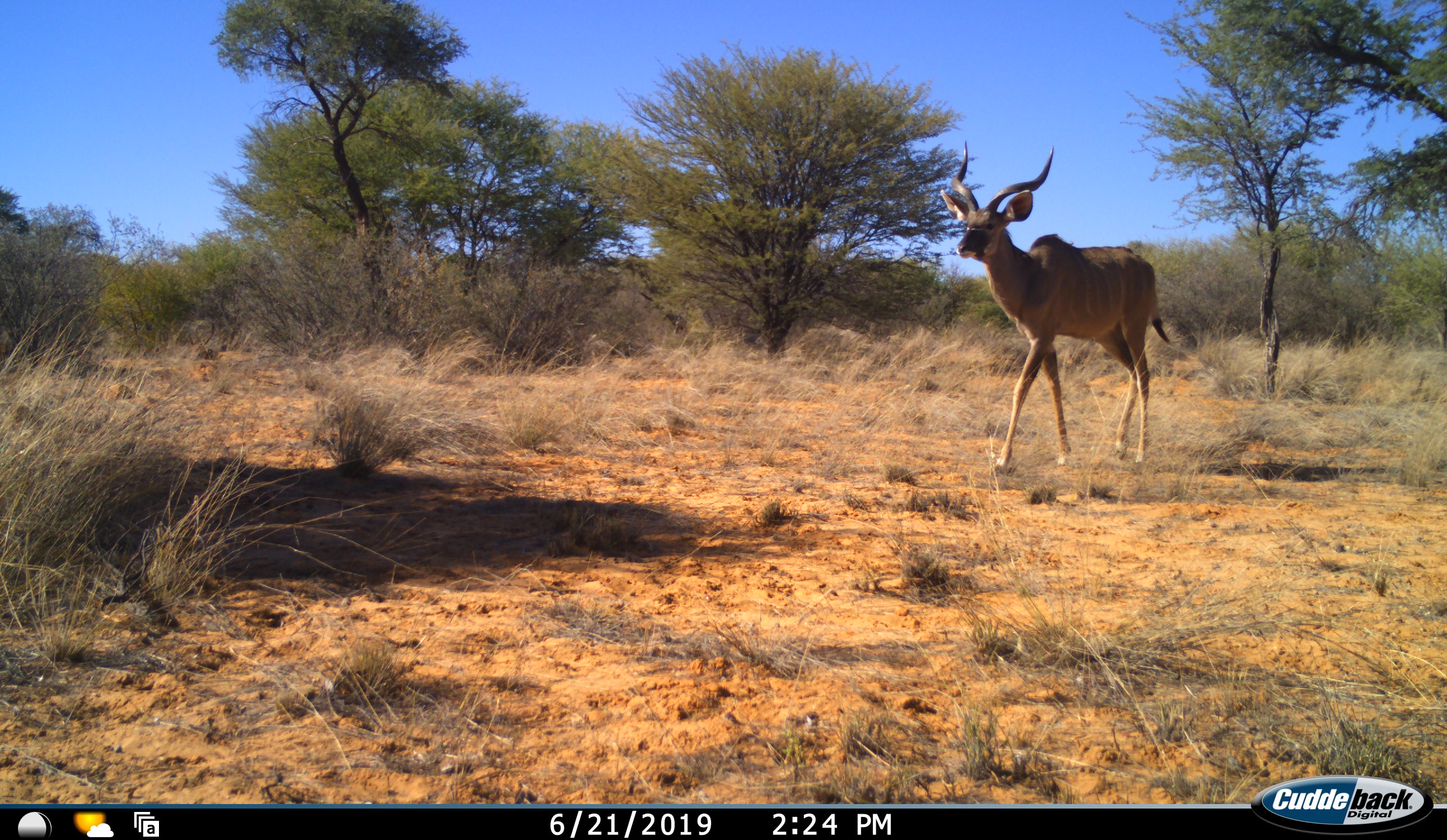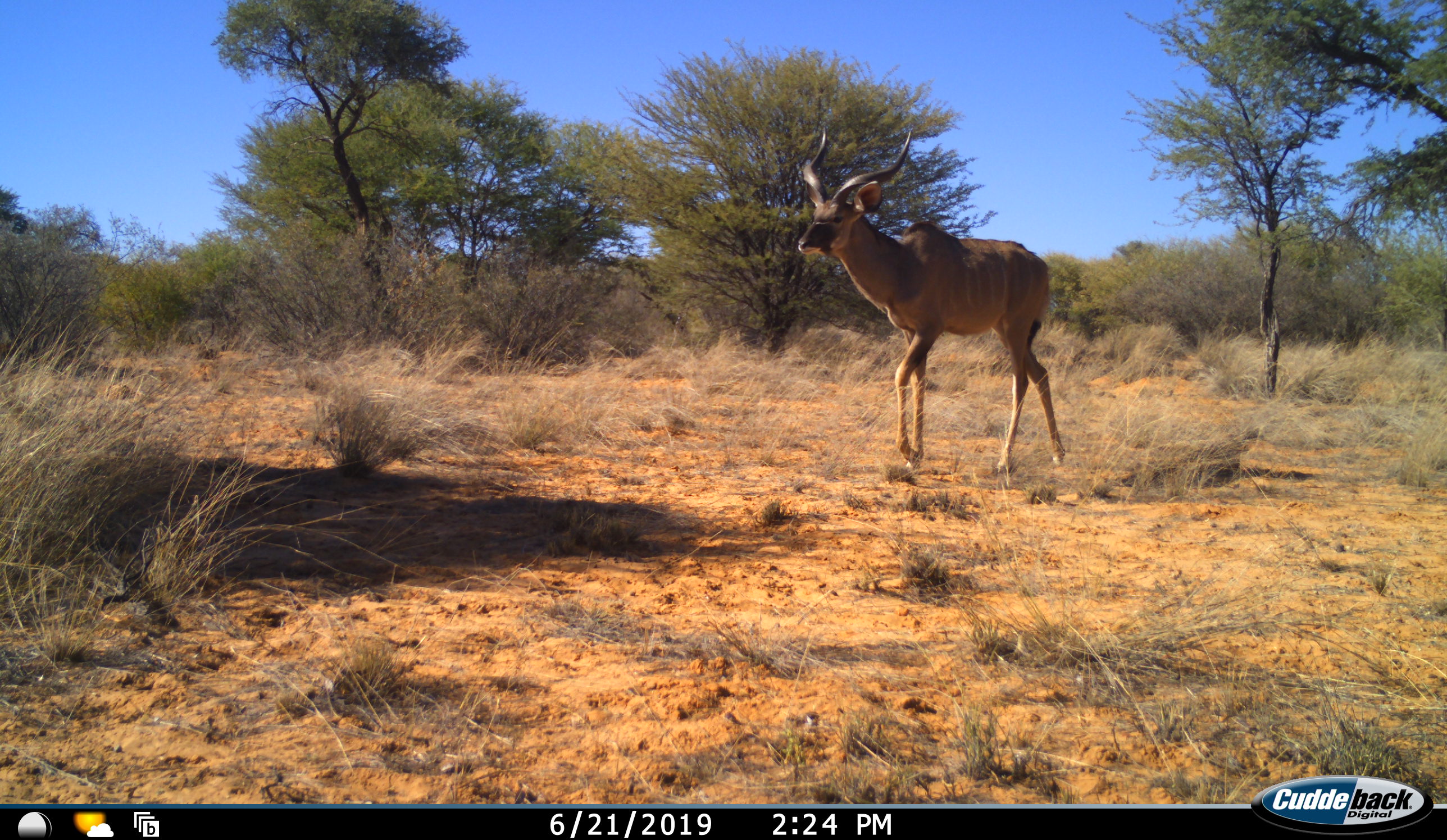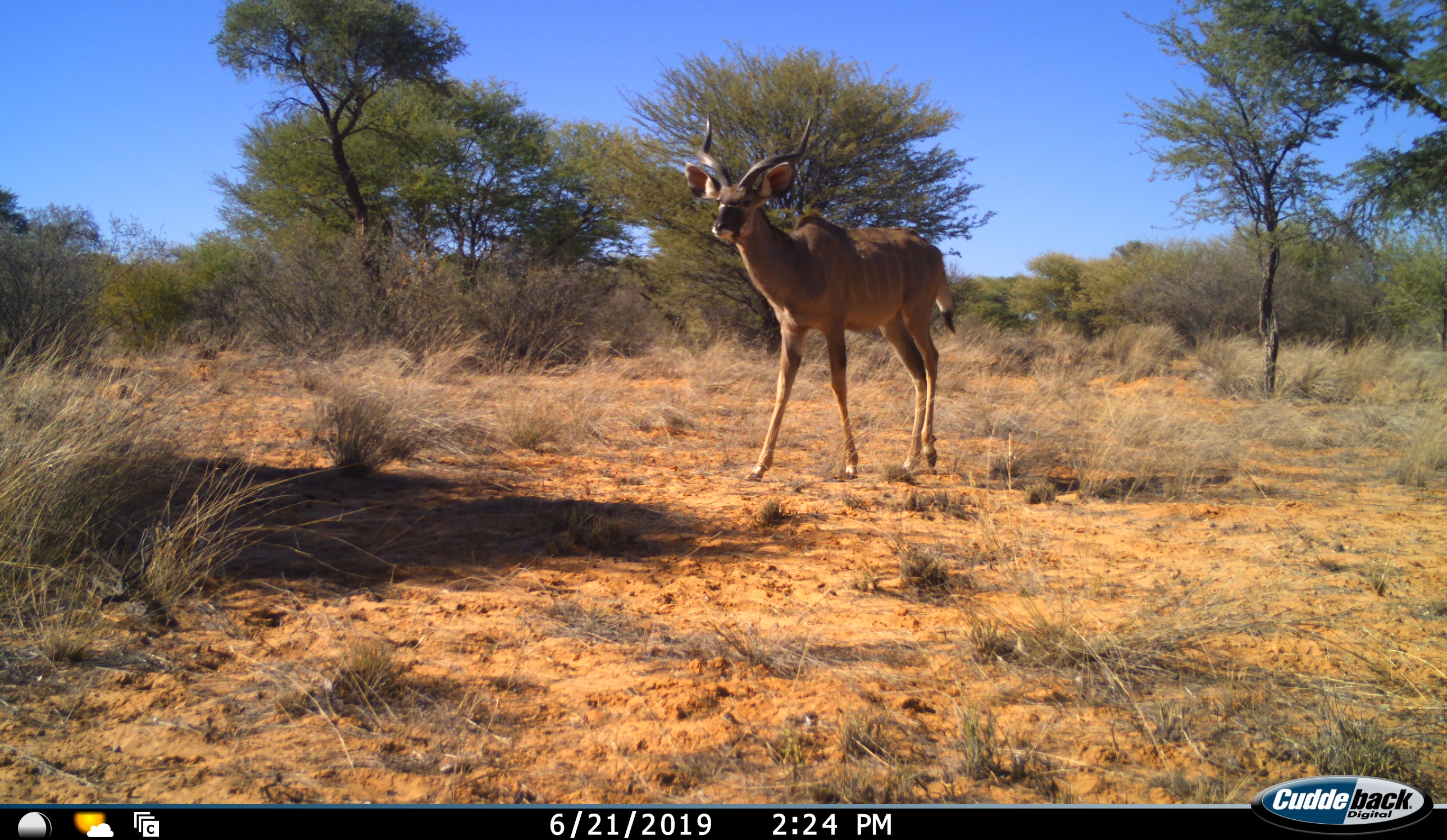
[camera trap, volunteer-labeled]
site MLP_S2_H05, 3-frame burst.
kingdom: Animalia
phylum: Chordata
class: Mammalia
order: Artiodactyla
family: Bovidae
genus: Tragelaphus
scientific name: Tragelaphus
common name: kudu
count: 1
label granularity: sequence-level